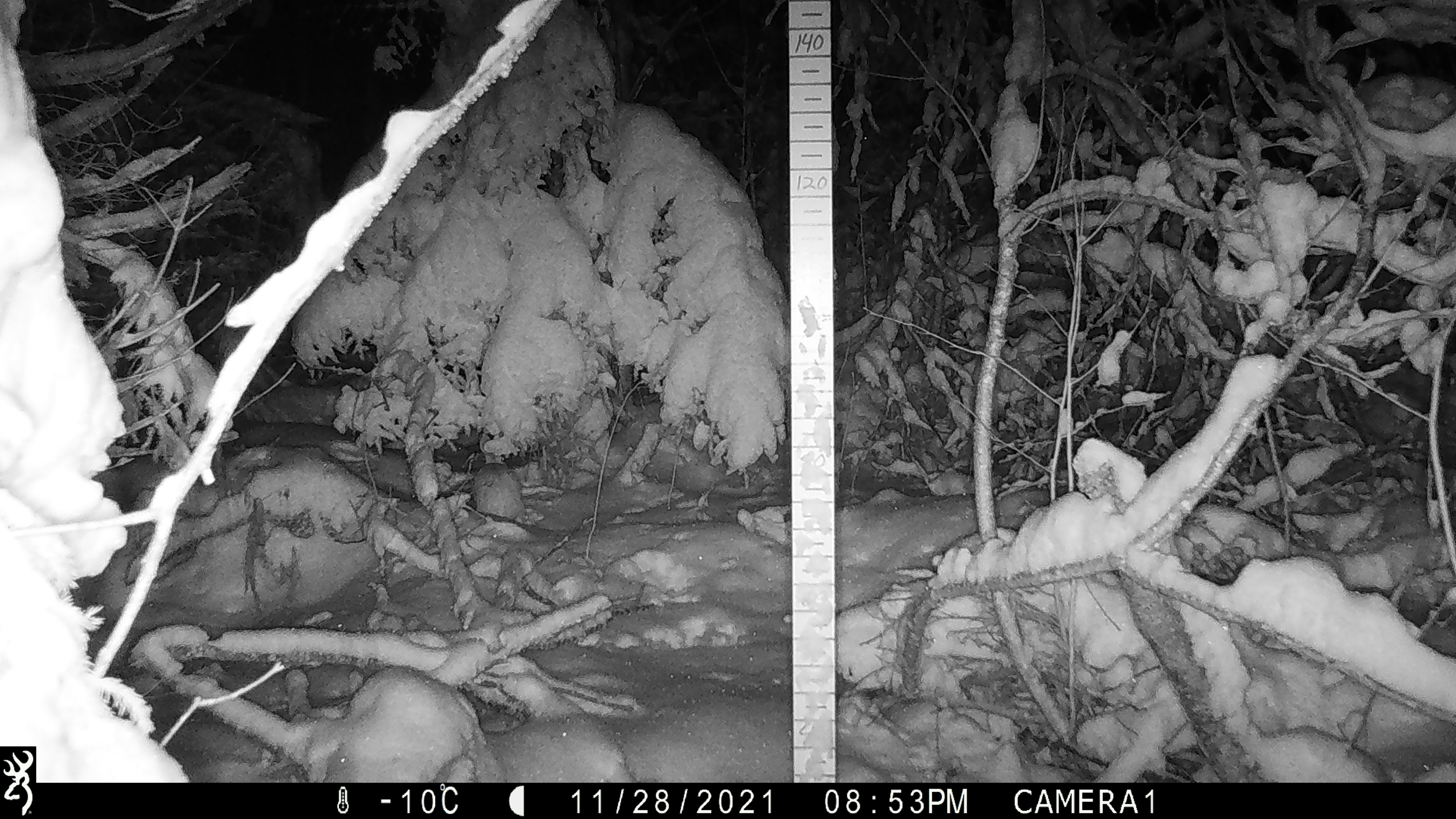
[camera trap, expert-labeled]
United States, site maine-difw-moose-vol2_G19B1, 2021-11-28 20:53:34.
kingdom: Animalia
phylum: Chordata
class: Mammalia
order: Lagomorpha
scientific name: Lagomorpha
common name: rabbit or hare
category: rabbit or hare sp.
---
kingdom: Animalia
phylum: Chordata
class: Mammalia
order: Lagomorpha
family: Leporidae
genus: Lepus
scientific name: Lepus americanus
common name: snowshoe hare